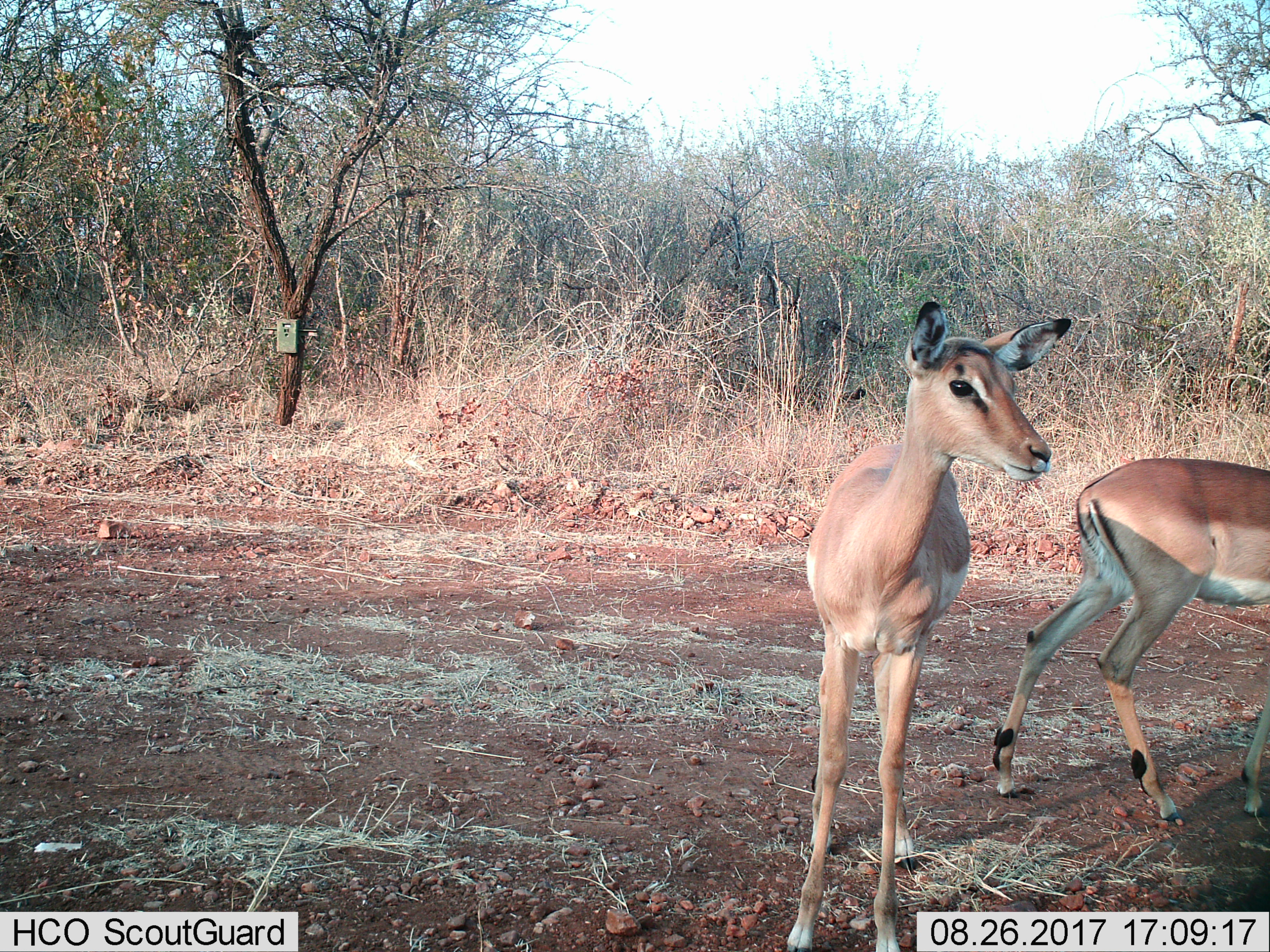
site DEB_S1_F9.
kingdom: Animalia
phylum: Chordata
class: Mammalia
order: Artiodactyla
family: Bovidae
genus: Aepyceros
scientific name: Aepyceros melampus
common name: impala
Impala (Aepyceros melampus), count 2. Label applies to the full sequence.